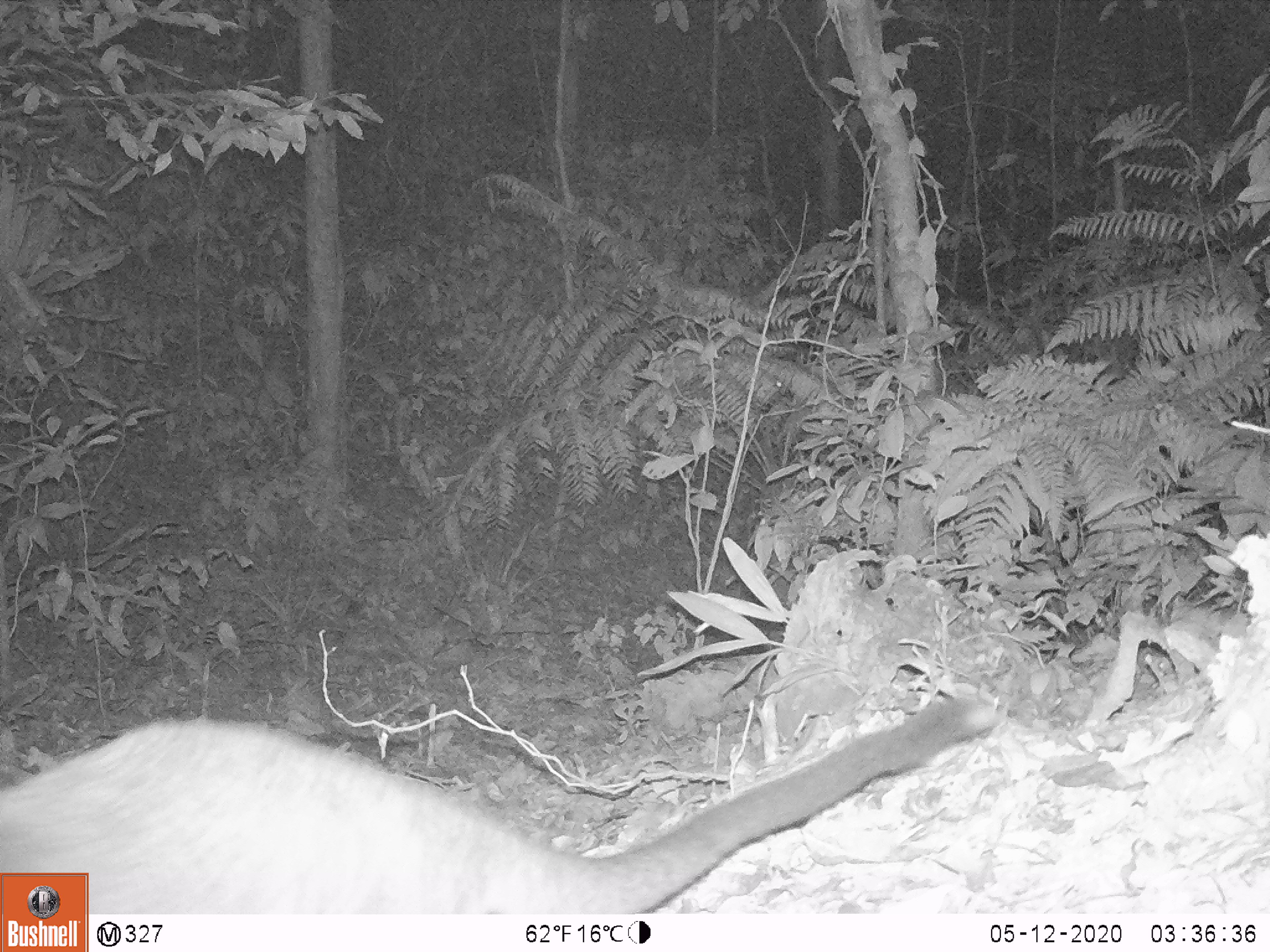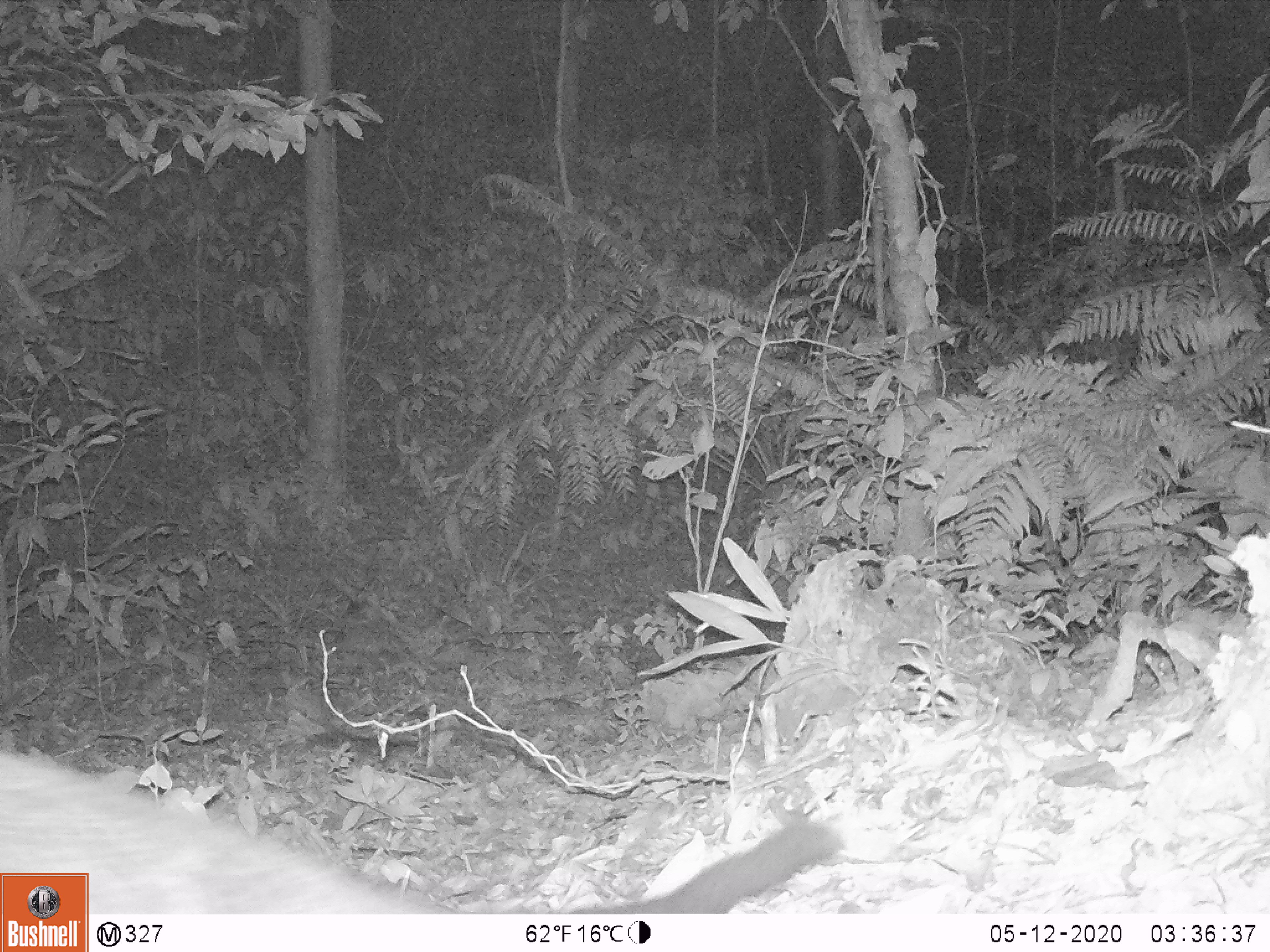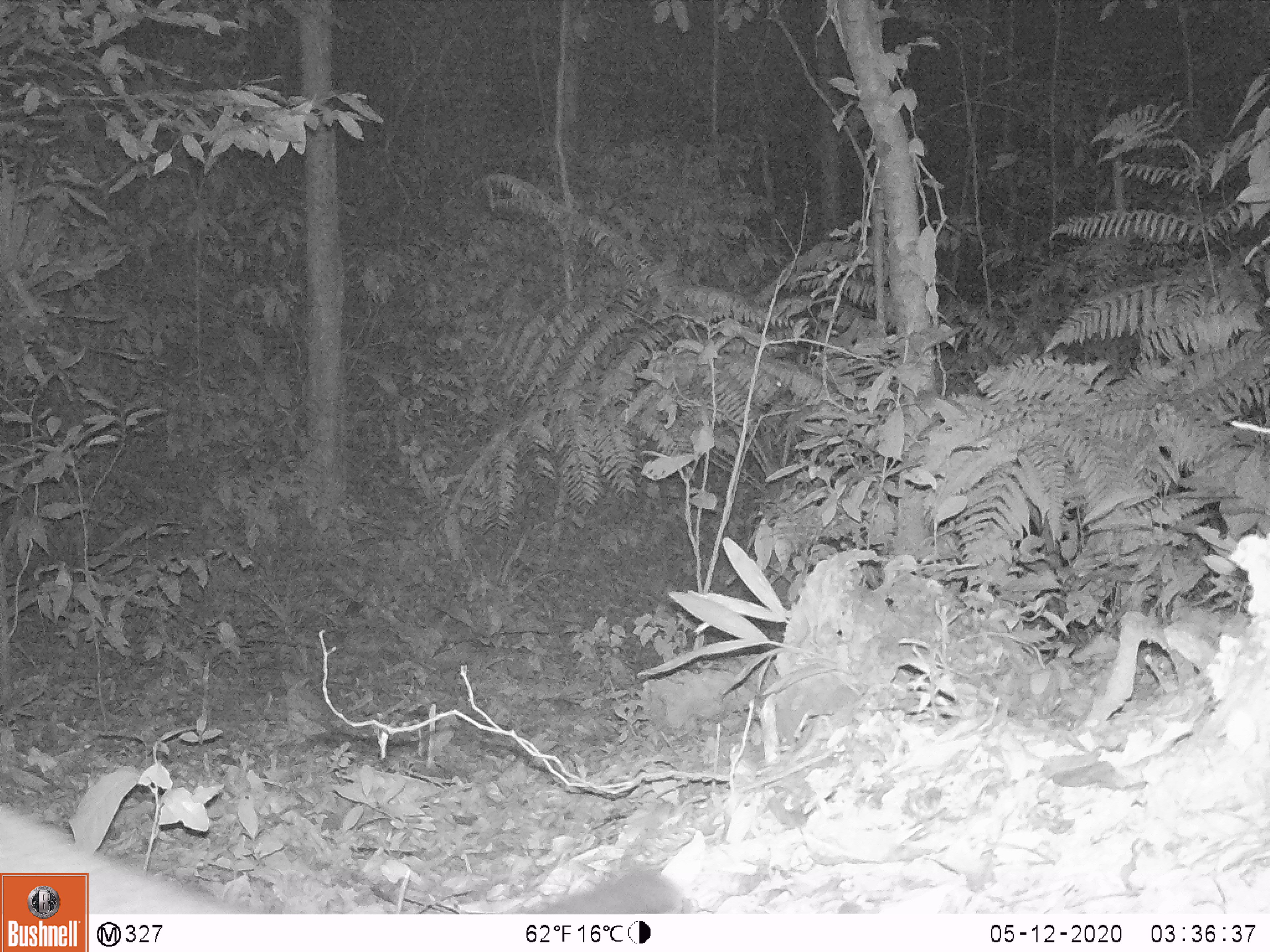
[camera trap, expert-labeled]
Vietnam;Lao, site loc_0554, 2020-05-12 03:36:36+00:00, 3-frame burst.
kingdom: Animalia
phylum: Chordata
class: Mammalia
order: Carnivora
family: Viverridae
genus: Paguma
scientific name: Paguma larvata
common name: masked palm civet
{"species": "masked palm civet (Paguma larvata)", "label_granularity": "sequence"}